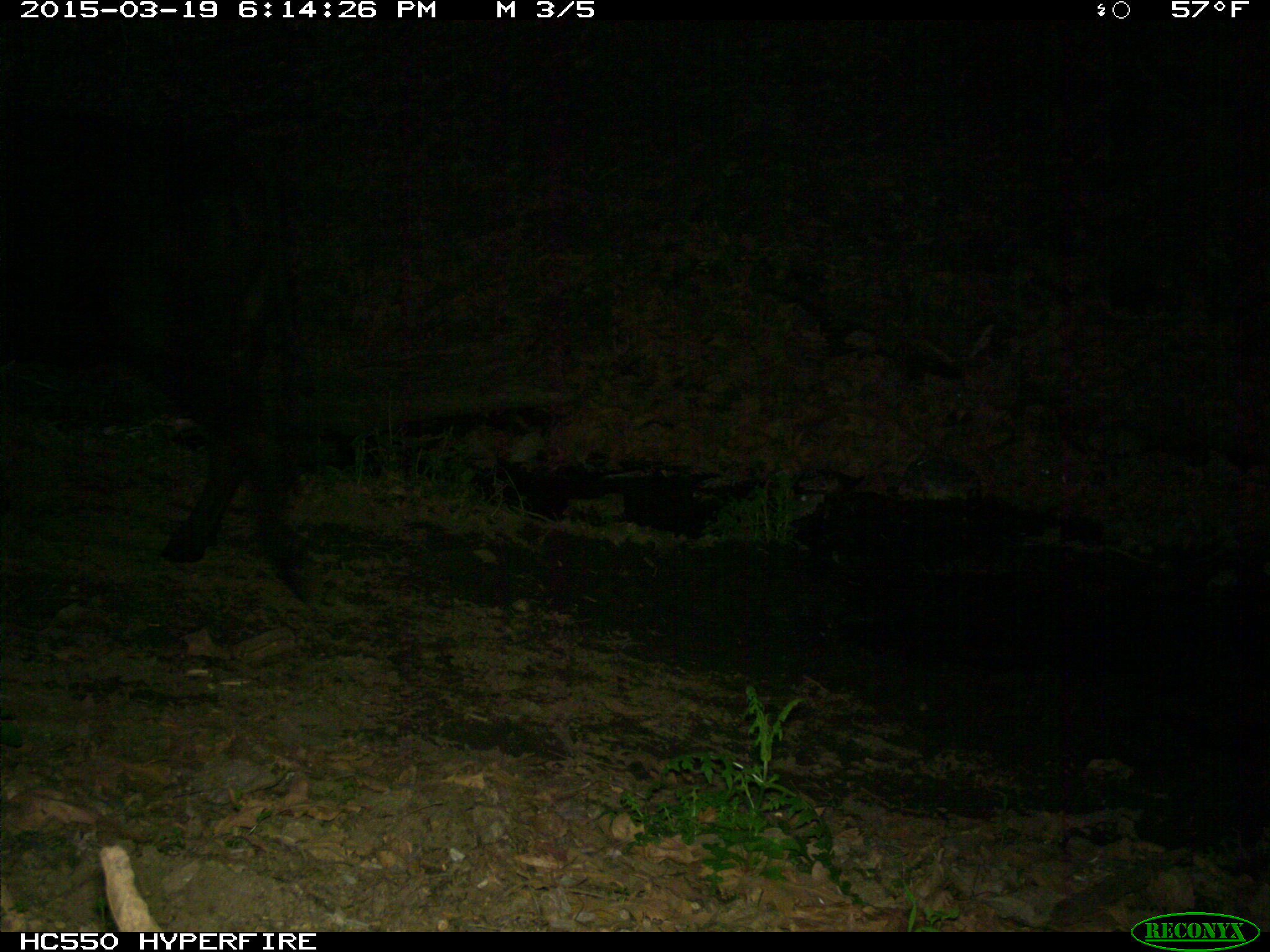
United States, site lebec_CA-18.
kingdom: Animalia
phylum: Chordata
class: Mammalia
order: Artiodactyla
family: Bovidae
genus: Bos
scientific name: Bos taurus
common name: domestic cow